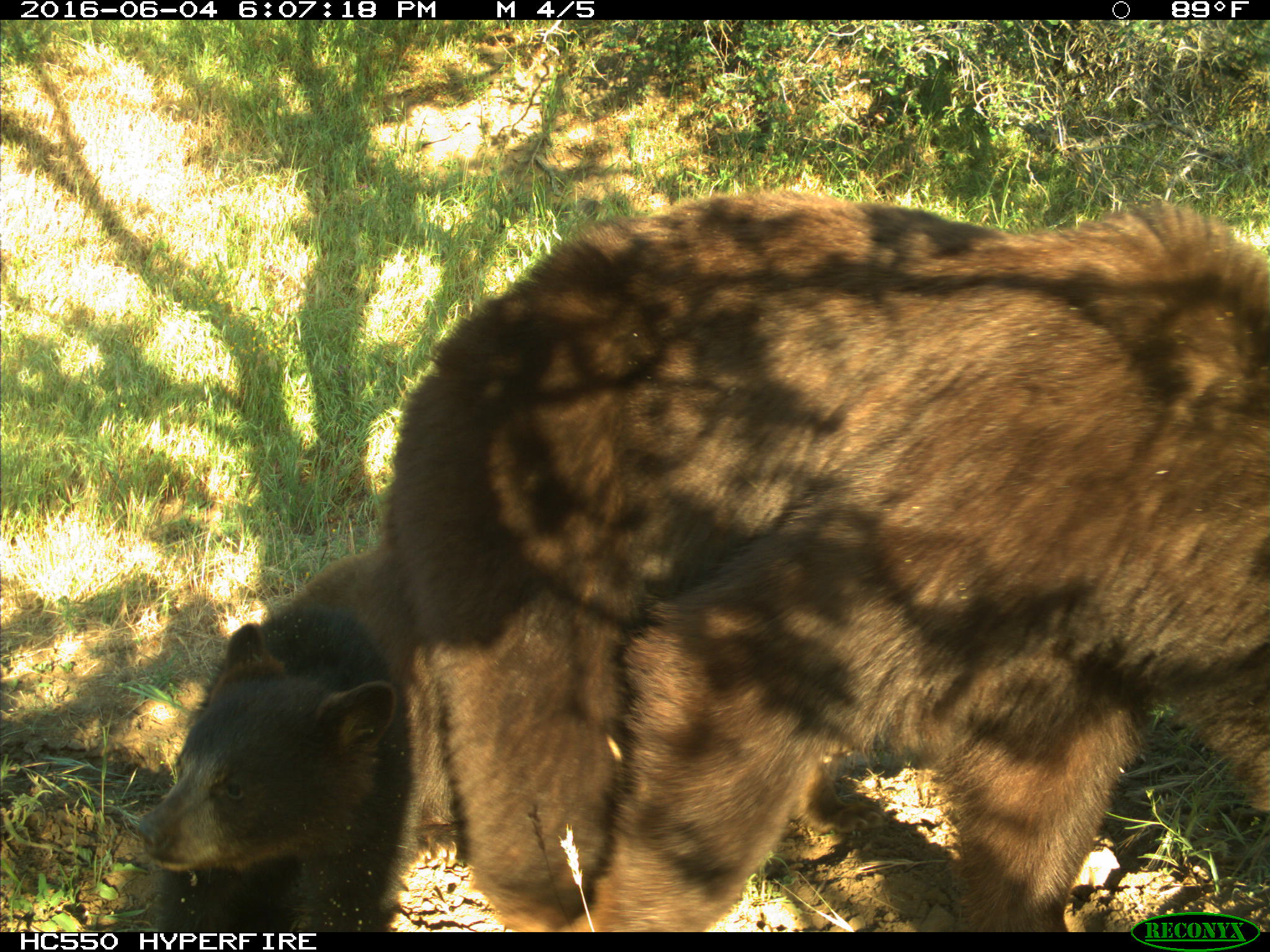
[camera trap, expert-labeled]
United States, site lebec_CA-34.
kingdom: Animalia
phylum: Chordata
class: Mammalia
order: Carnivora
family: Ursidae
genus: Ursus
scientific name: Ursus americanus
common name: american black bear